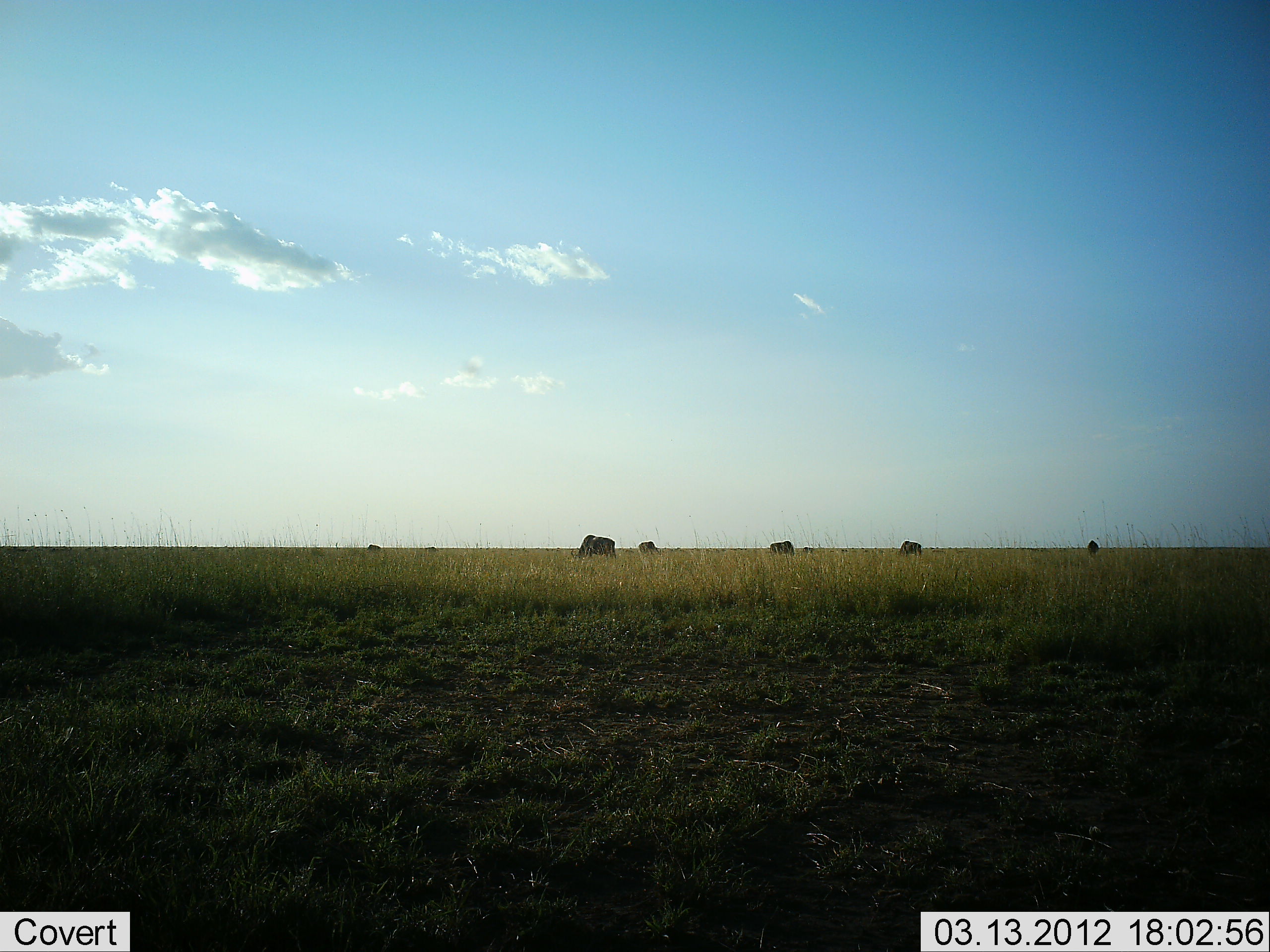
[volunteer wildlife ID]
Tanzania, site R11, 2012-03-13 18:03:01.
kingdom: Animalia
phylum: Chordata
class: Mammalia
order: Artiodactyla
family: Bovidae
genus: Connochaetes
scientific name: Connochaetes taurinus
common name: blue wildebeest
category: wildebeest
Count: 6.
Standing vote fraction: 36%.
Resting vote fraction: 0%.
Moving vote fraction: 0%.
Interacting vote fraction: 0%.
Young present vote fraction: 0%.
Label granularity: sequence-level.